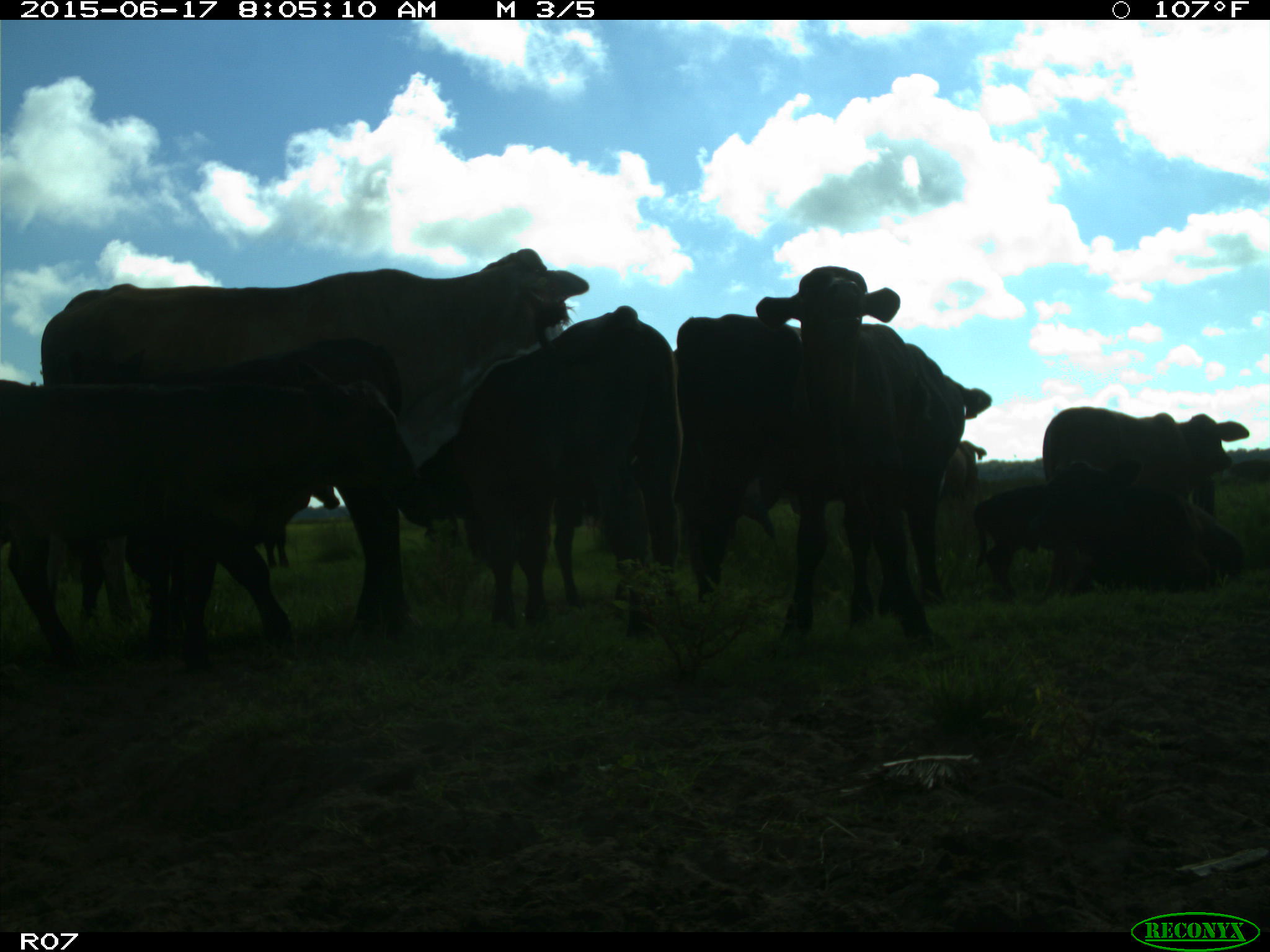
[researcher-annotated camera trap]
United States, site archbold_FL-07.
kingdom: Animalia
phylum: Chordata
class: Mammalia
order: Artiodactyla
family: Bovidae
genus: Bos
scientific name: Bos taurus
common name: domestic cow